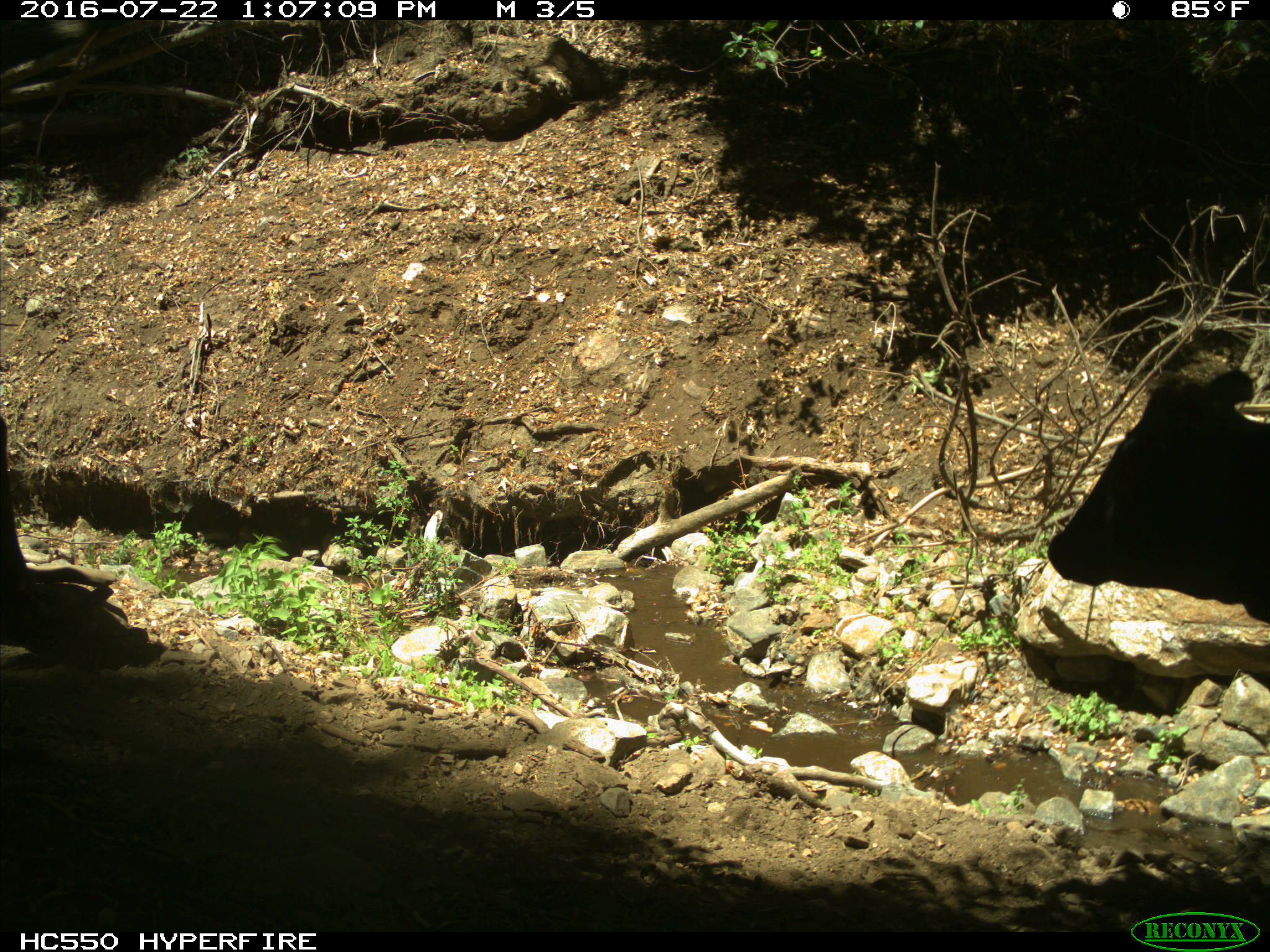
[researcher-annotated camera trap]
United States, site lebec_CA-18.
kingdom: Animalia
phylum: Chordata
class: Mammalia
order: Artiodactyla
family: Bovidae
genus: Bos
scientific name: Bos taurus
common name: domestic cow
Bos taurus (domestic cow).